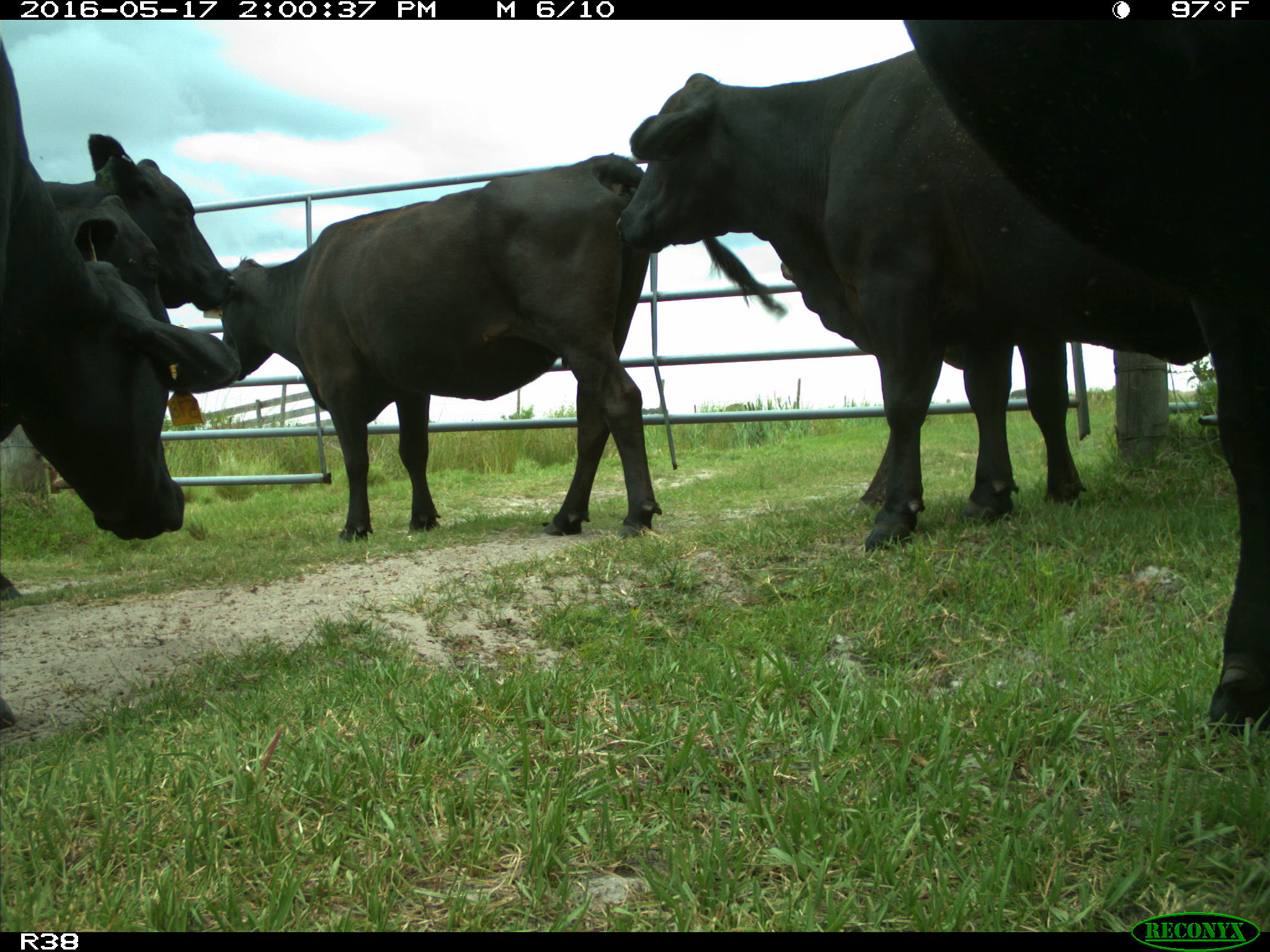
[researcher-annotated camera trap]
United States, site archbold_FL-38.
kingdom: Animalia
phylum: Chordata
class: Mammalia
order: Artiodactyla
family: Bovidae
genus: Bos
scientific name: Bos taurus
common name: domestic cow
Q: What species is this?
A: Bos taurus (domestic cow).